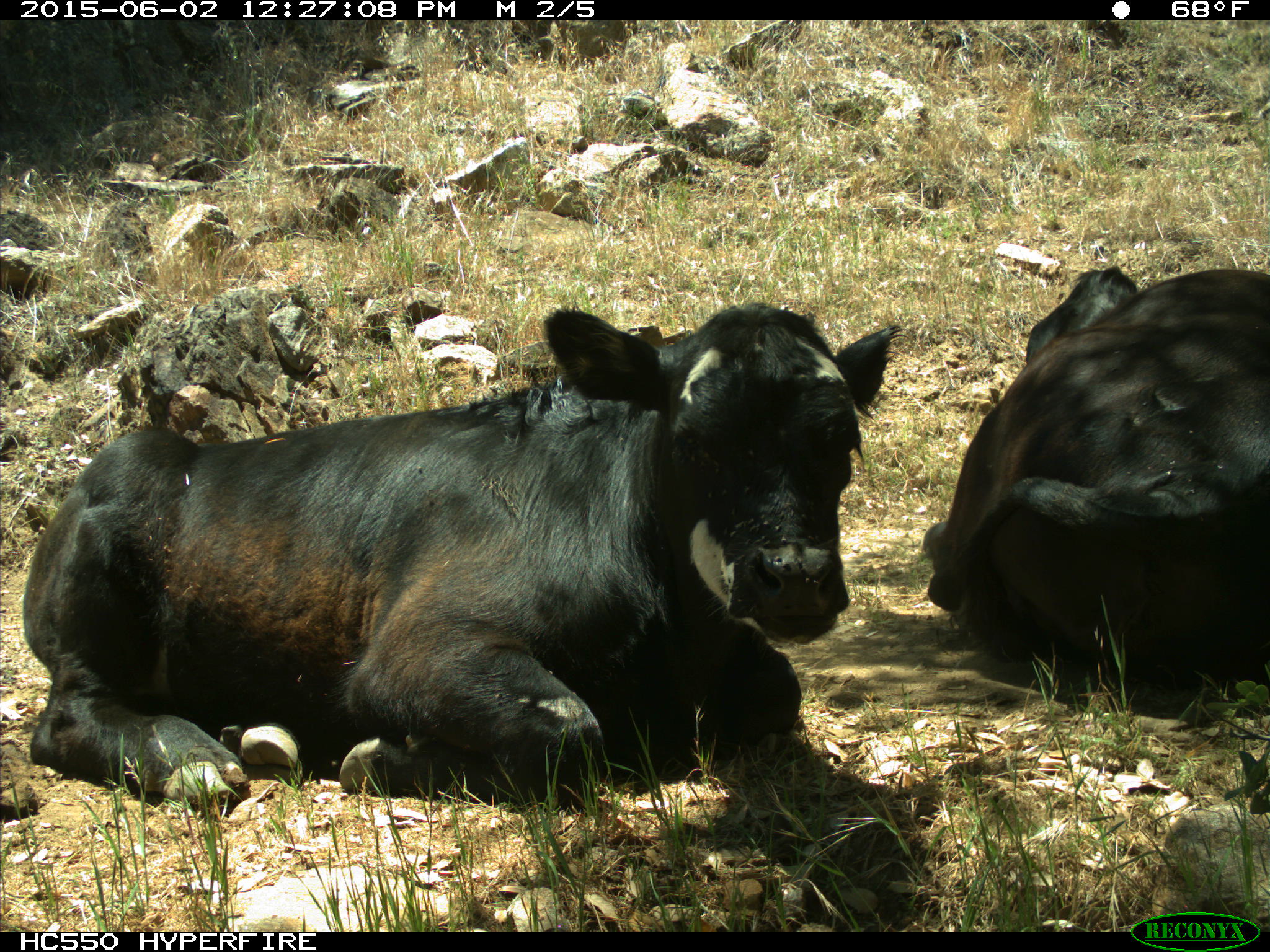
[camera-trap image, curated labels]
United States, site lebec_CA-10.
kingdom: Animalia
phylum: Chordata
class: Mammalia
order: Artiodactyla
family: Bovidae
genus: Bos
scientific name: Bos taurus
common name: domestic cow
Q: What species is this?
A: Bos taurus (domestic cow).